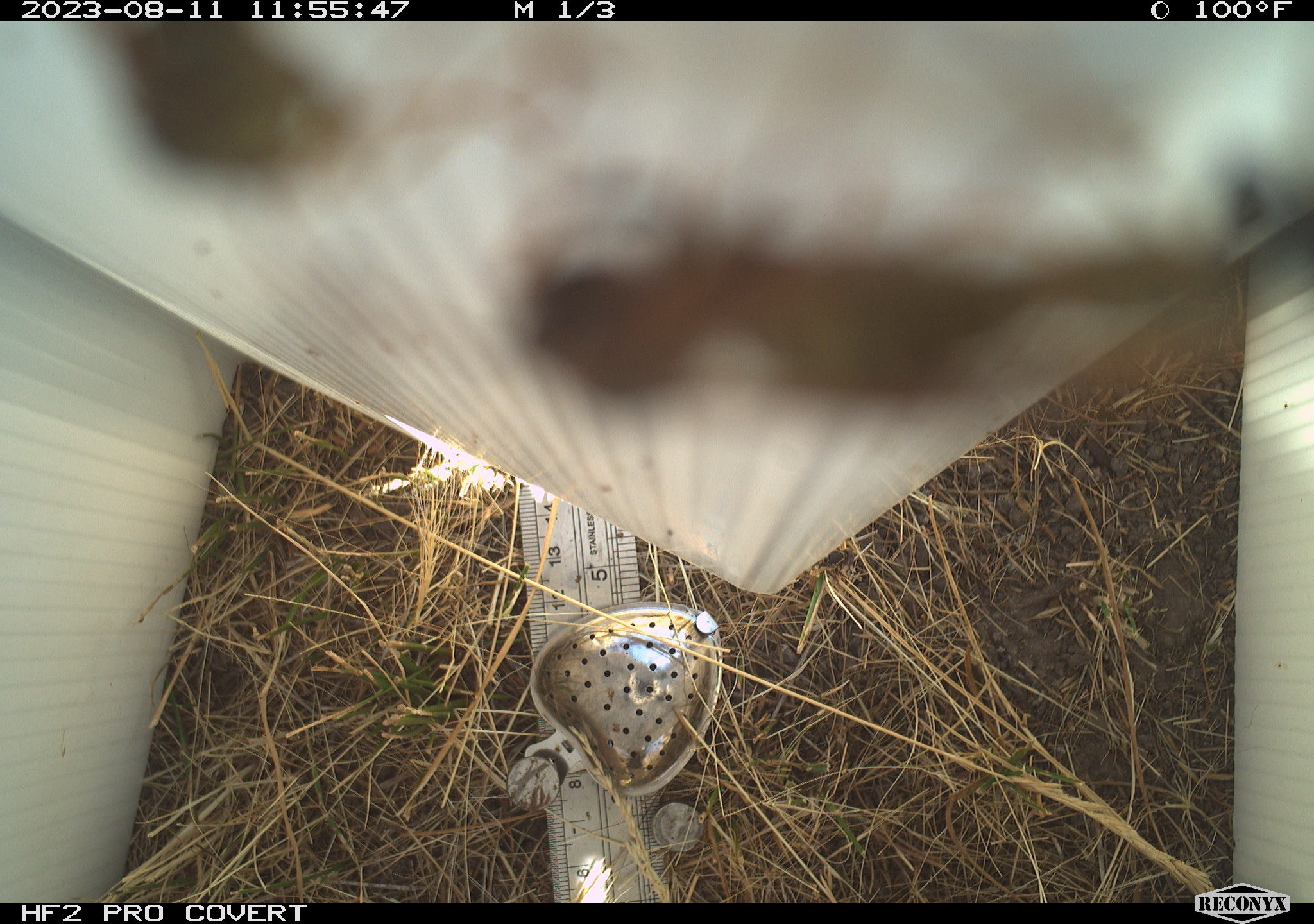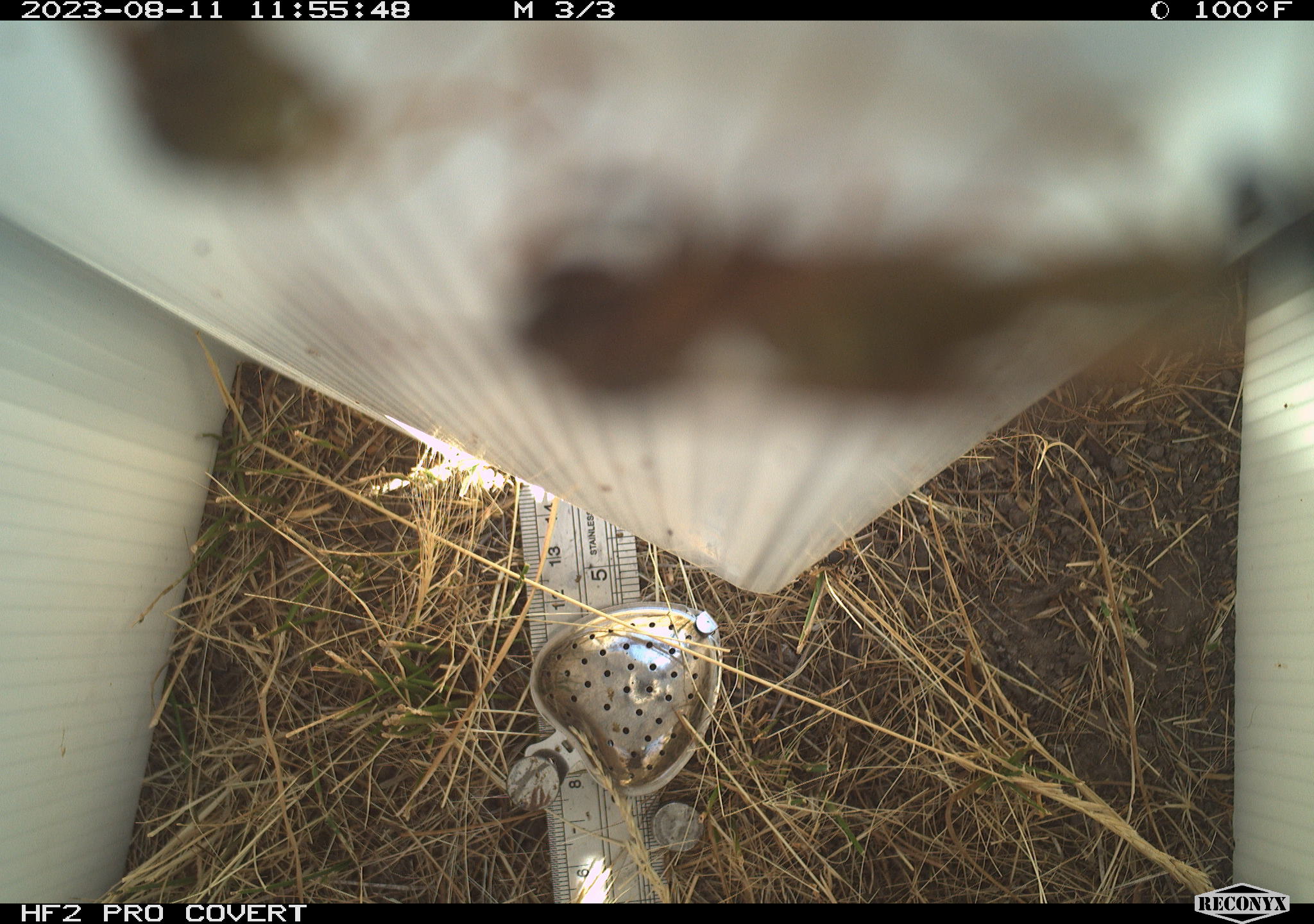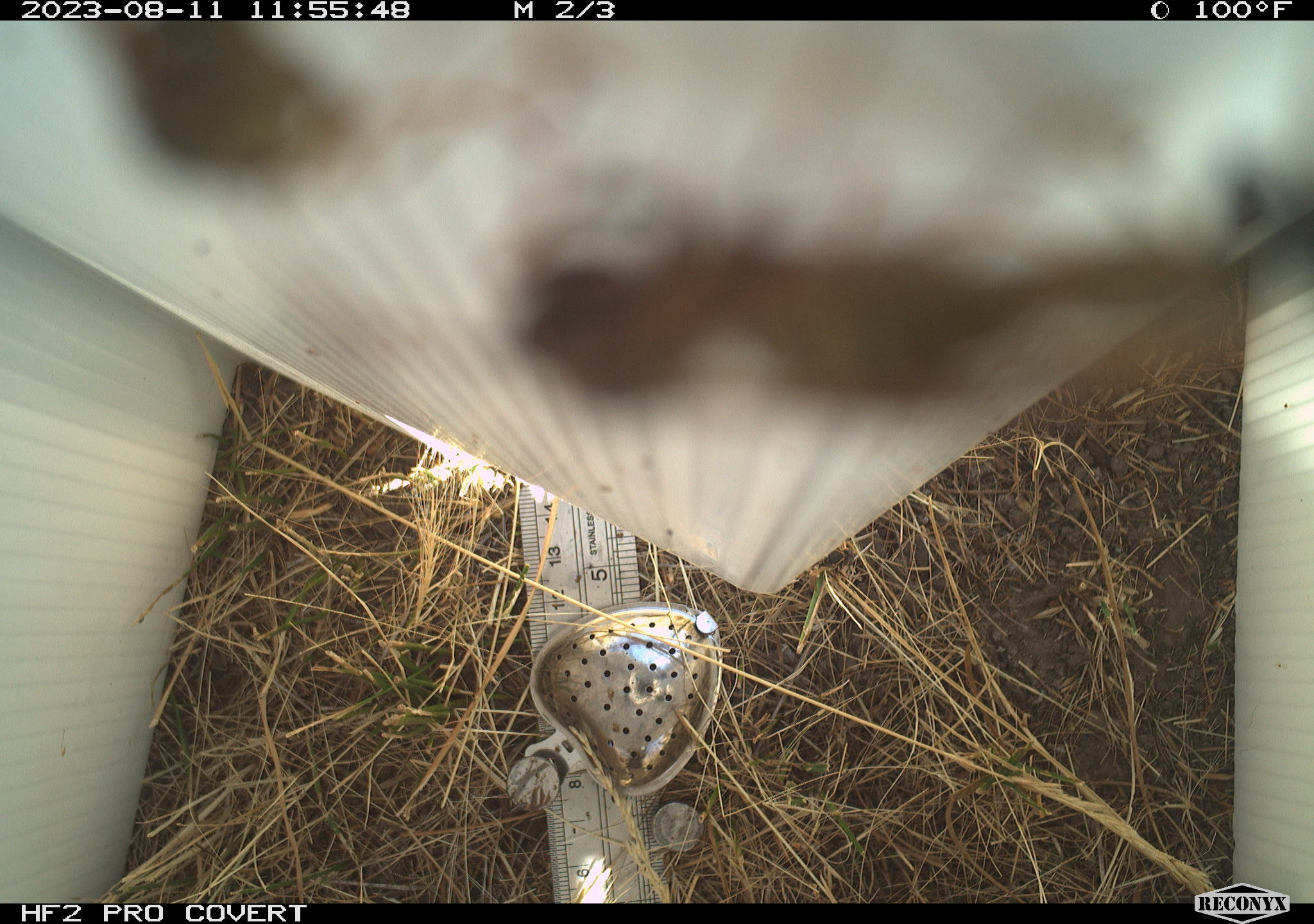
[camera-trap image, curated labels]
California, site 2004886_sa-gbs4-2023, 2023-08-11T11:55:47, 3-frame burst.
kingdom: Animalia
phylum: Arthropoda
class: Insecta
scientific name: Insecta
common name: insect